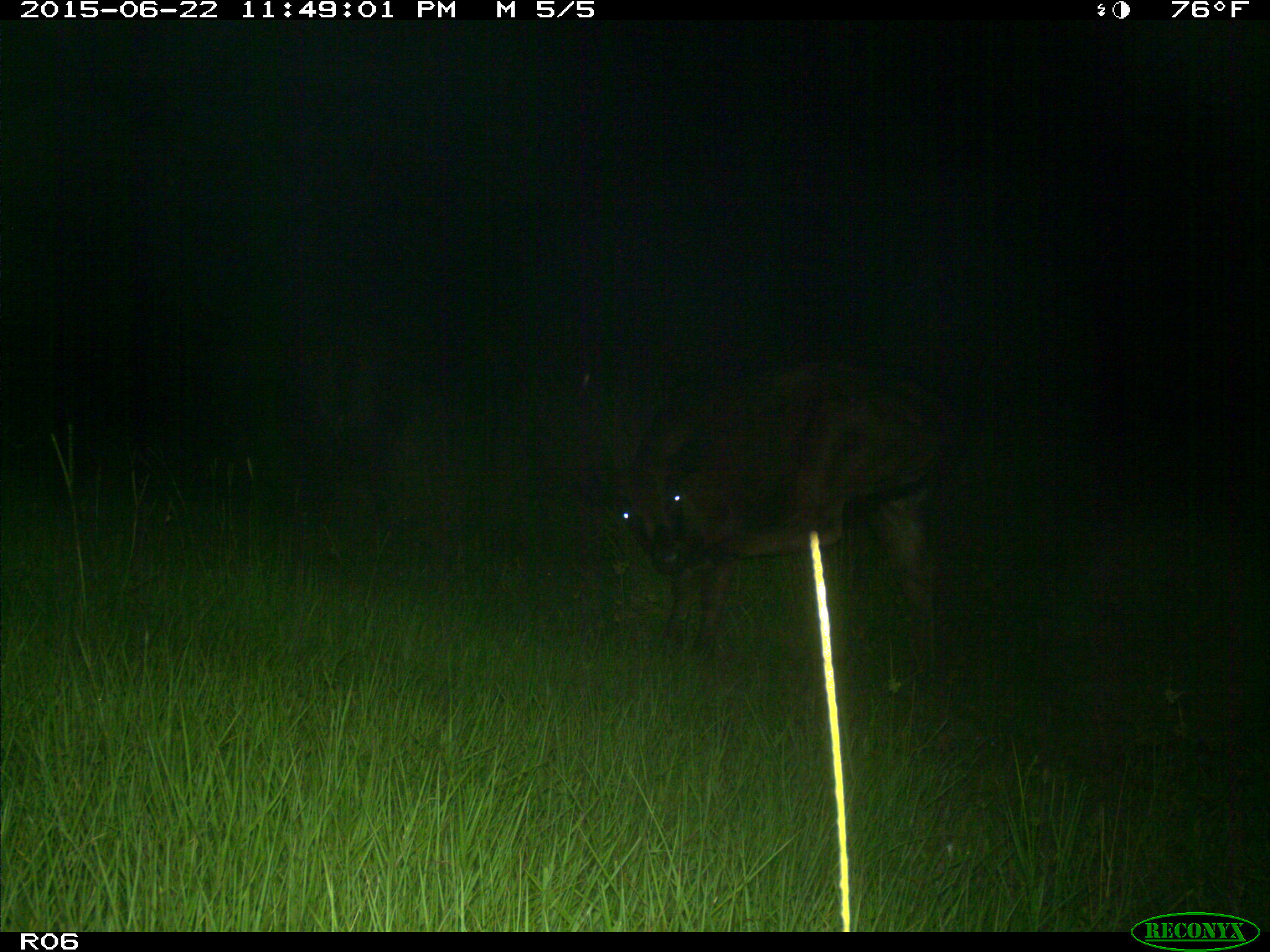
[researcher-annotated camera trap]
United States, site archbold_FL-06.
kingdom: Animalia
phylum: Chordata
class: Mammalia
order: Artiodactyla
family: Bovidae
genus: Bos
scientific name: Bos taurus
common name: domestic cow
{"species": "Bos taurus (domestic cow)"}